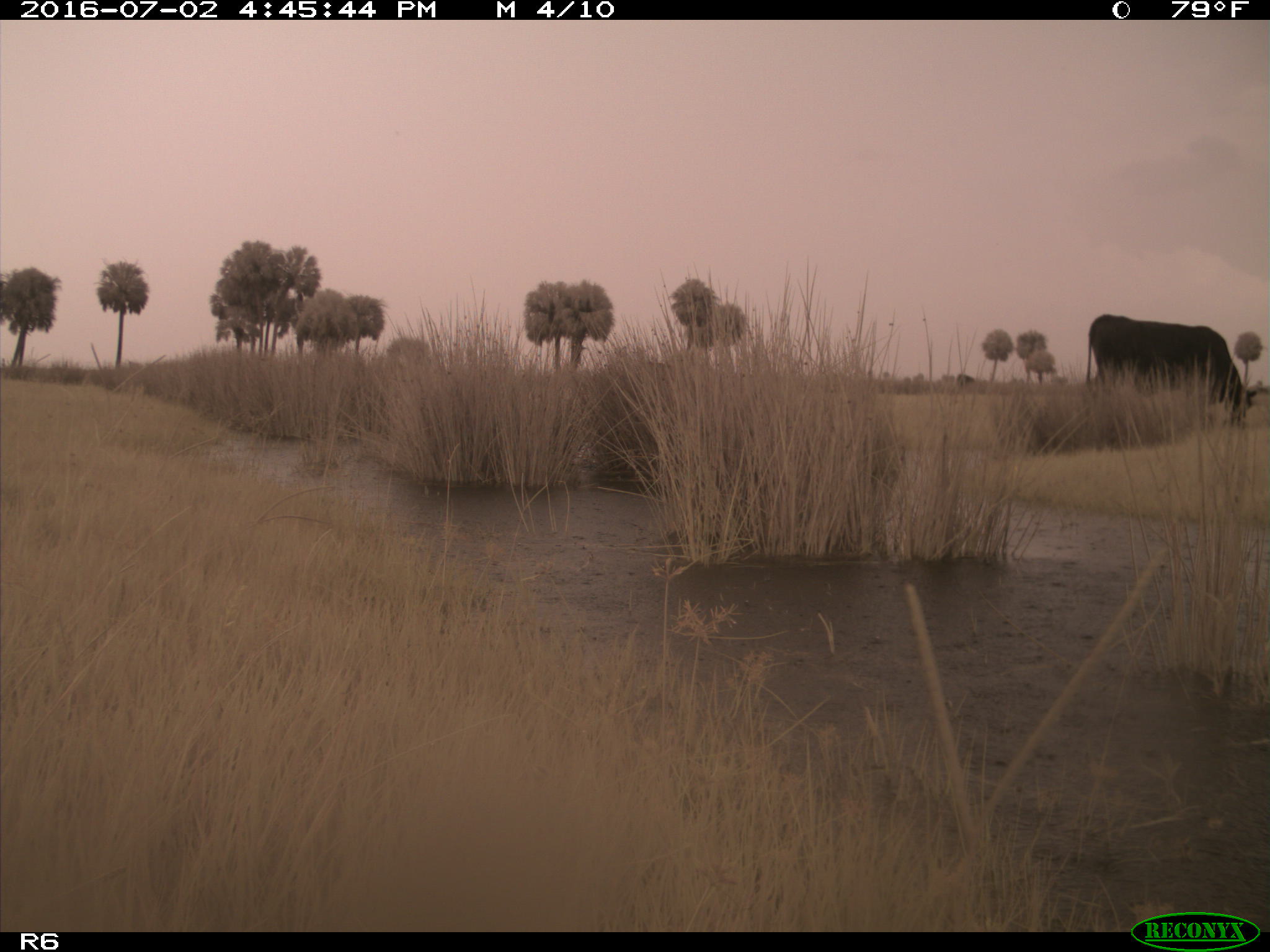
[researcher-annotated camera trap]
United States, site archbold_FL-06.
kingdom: Animalia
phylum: Chordata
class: Mammalia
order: Artiodactyla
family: Bovidae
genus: Bos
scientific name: Bos taurus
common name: domestic cow